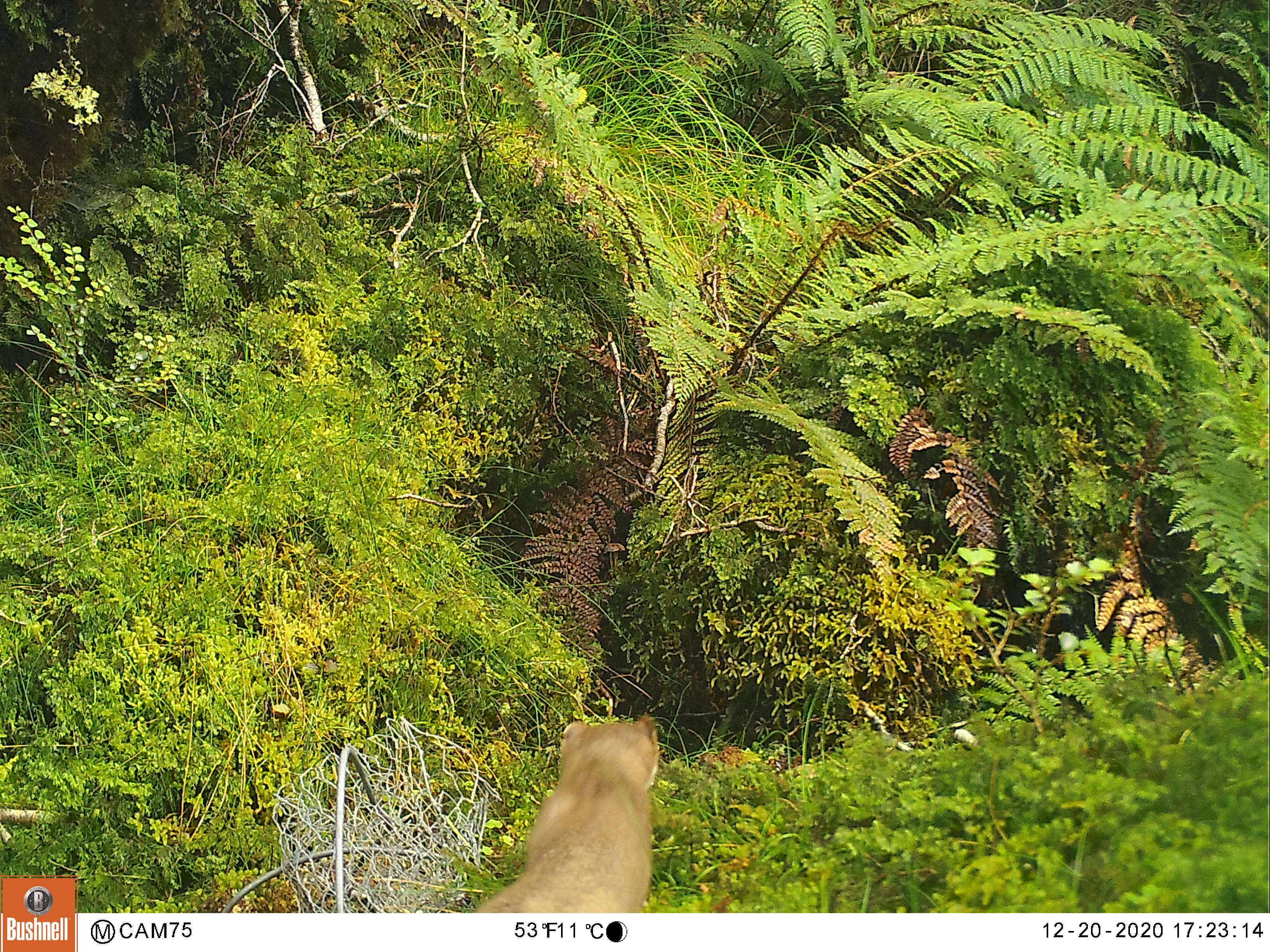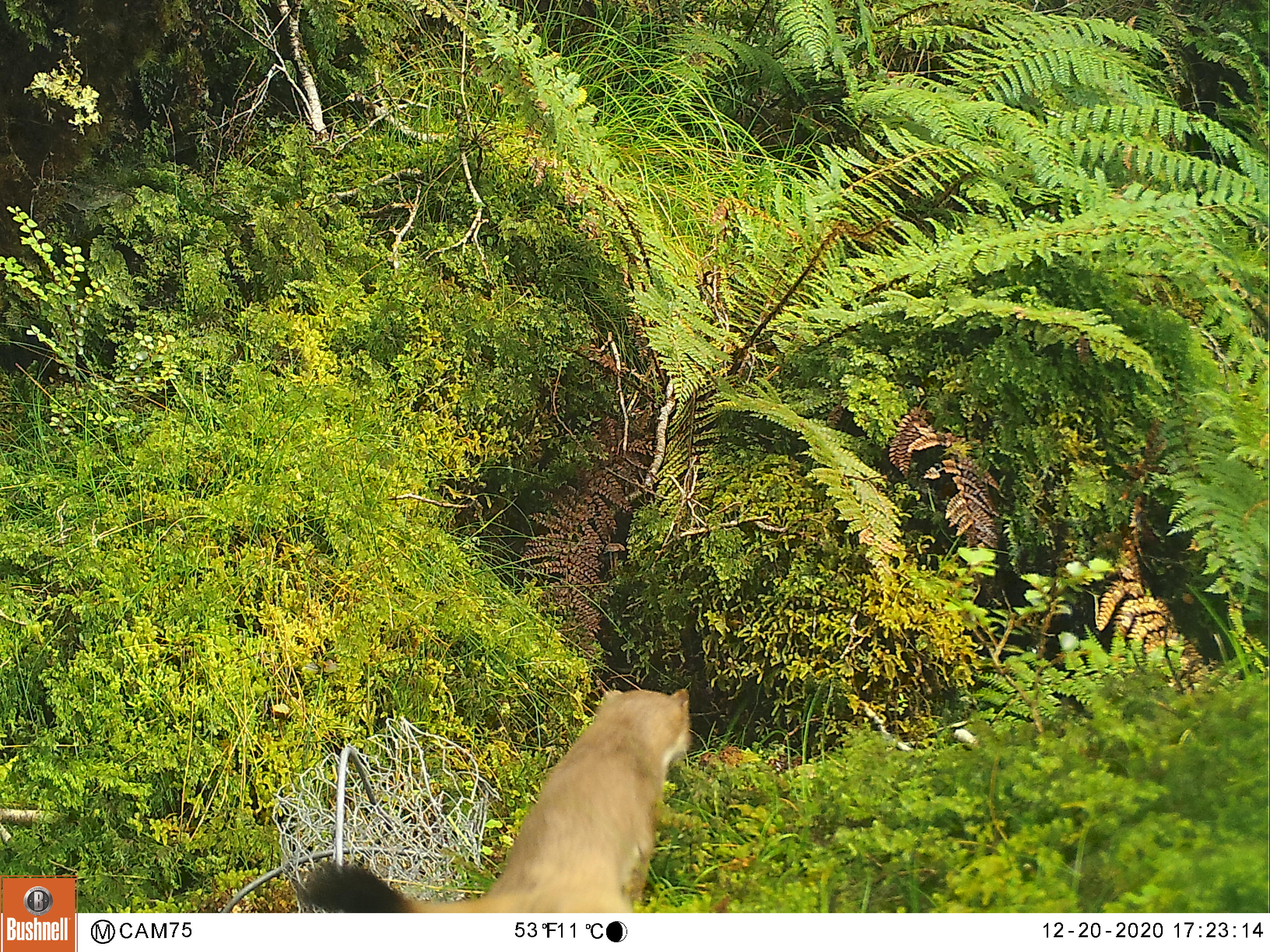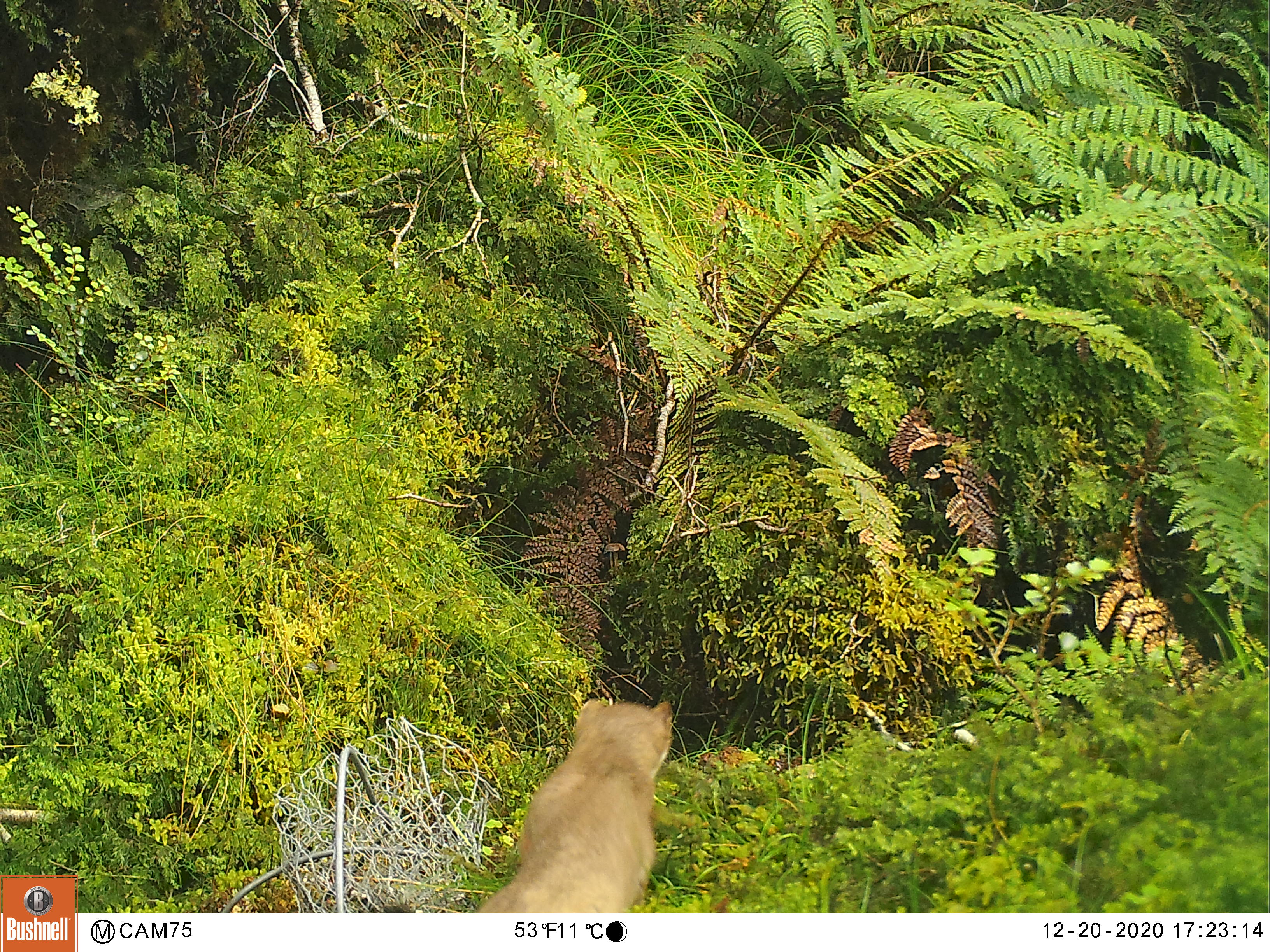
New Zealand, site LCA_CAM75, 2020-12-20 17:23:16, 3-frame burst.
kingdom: Animalia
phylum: Chordata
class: Mammalia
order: Carnivora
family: Mustelidae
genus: Mustela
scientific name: Mustela erminea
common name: stoat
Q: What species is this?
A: Stoat (Mustela erminea).